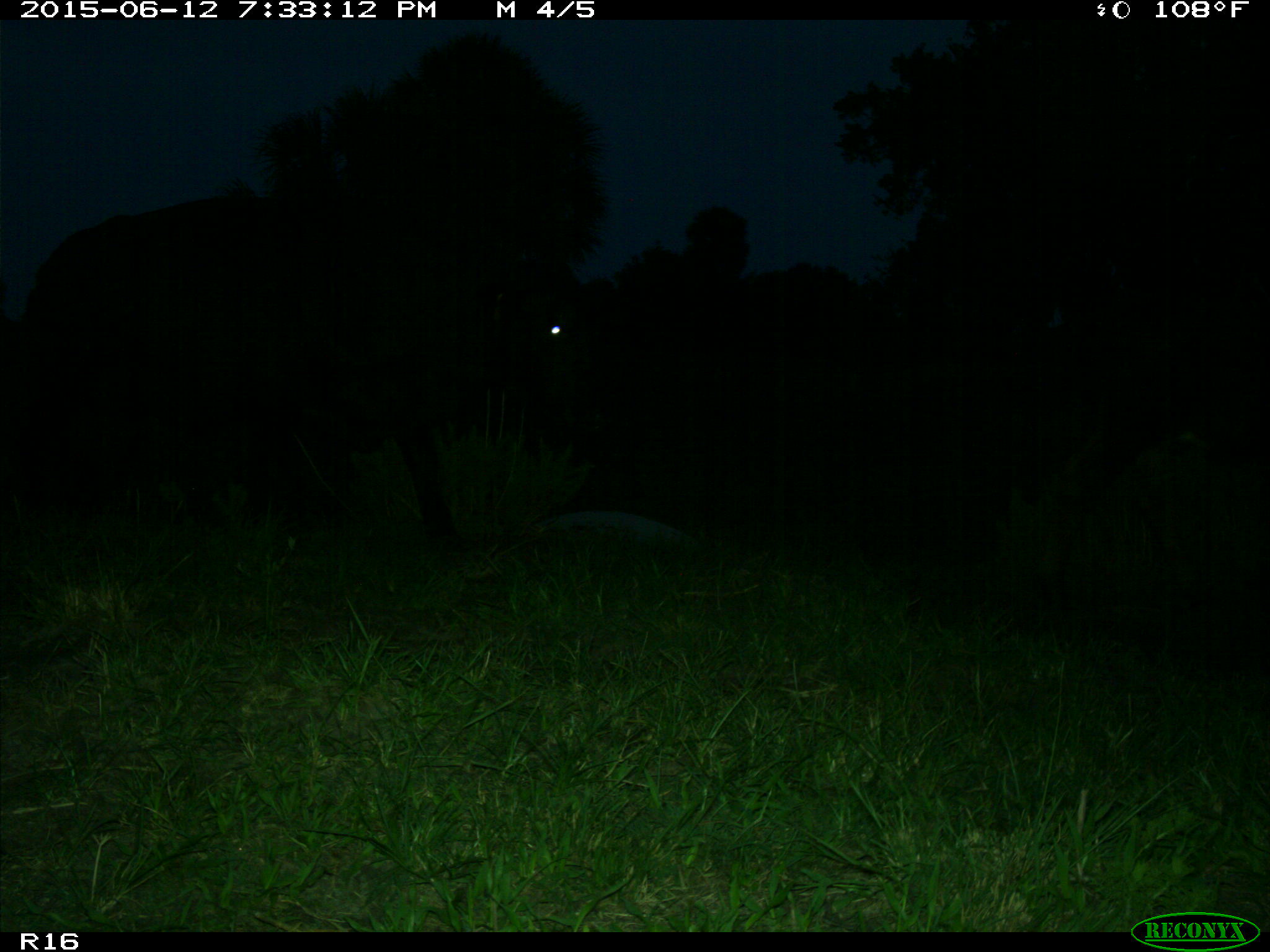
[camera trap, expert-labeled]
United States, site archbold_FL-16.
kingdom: Animalia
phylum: Chordata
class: Mammalia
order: Artiodactyla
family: Bovidae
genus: Bos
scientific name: Bos taurus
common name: domestic cow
Bos taurus (domestic cow).